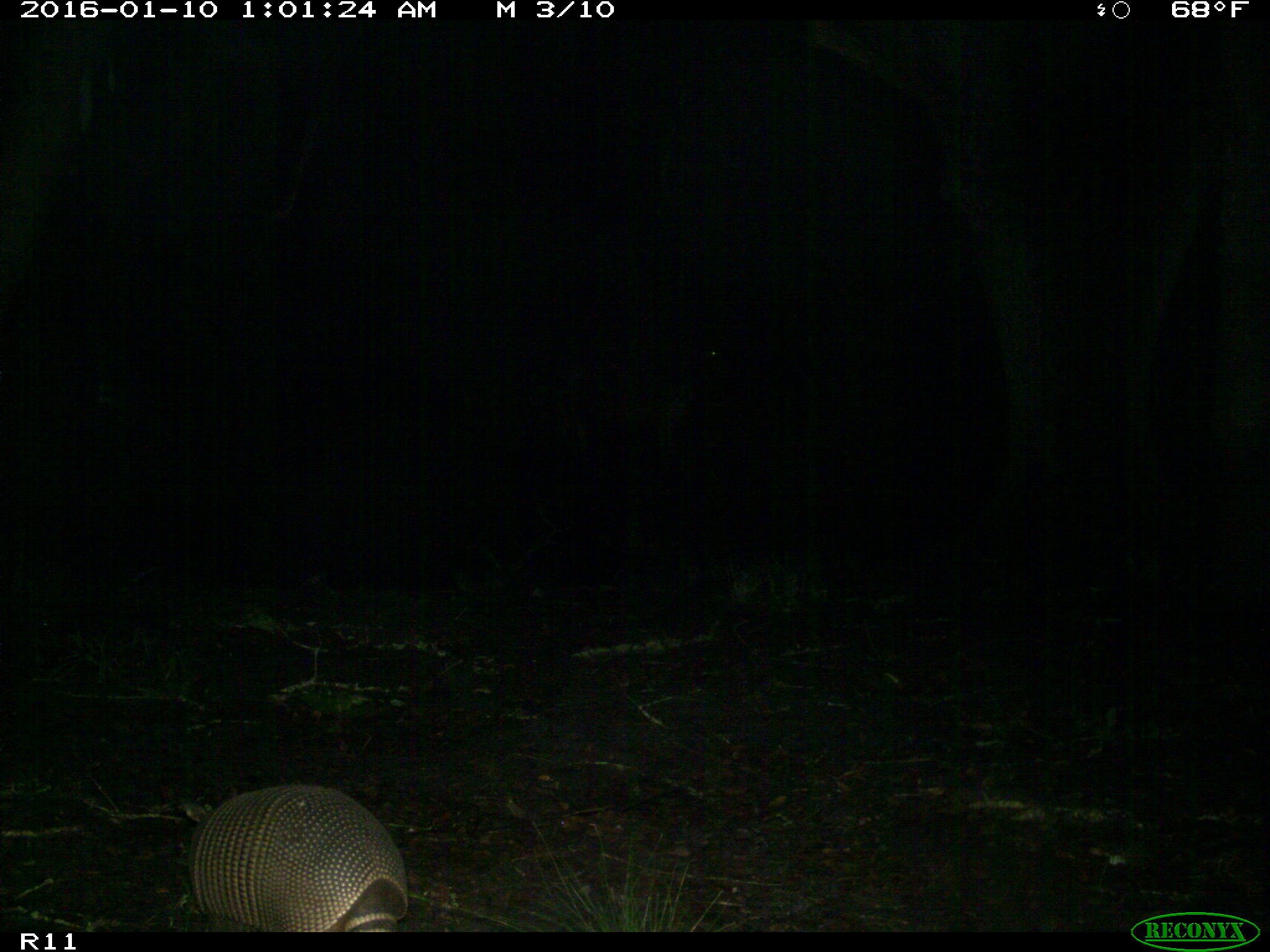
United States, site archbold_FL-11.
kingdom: Animalia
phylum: Chordata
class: Mammalia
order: Cingulata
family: Dasypodidae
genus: Dasypus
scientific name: Dasypus novemcinctus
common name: nine-banded armadillo